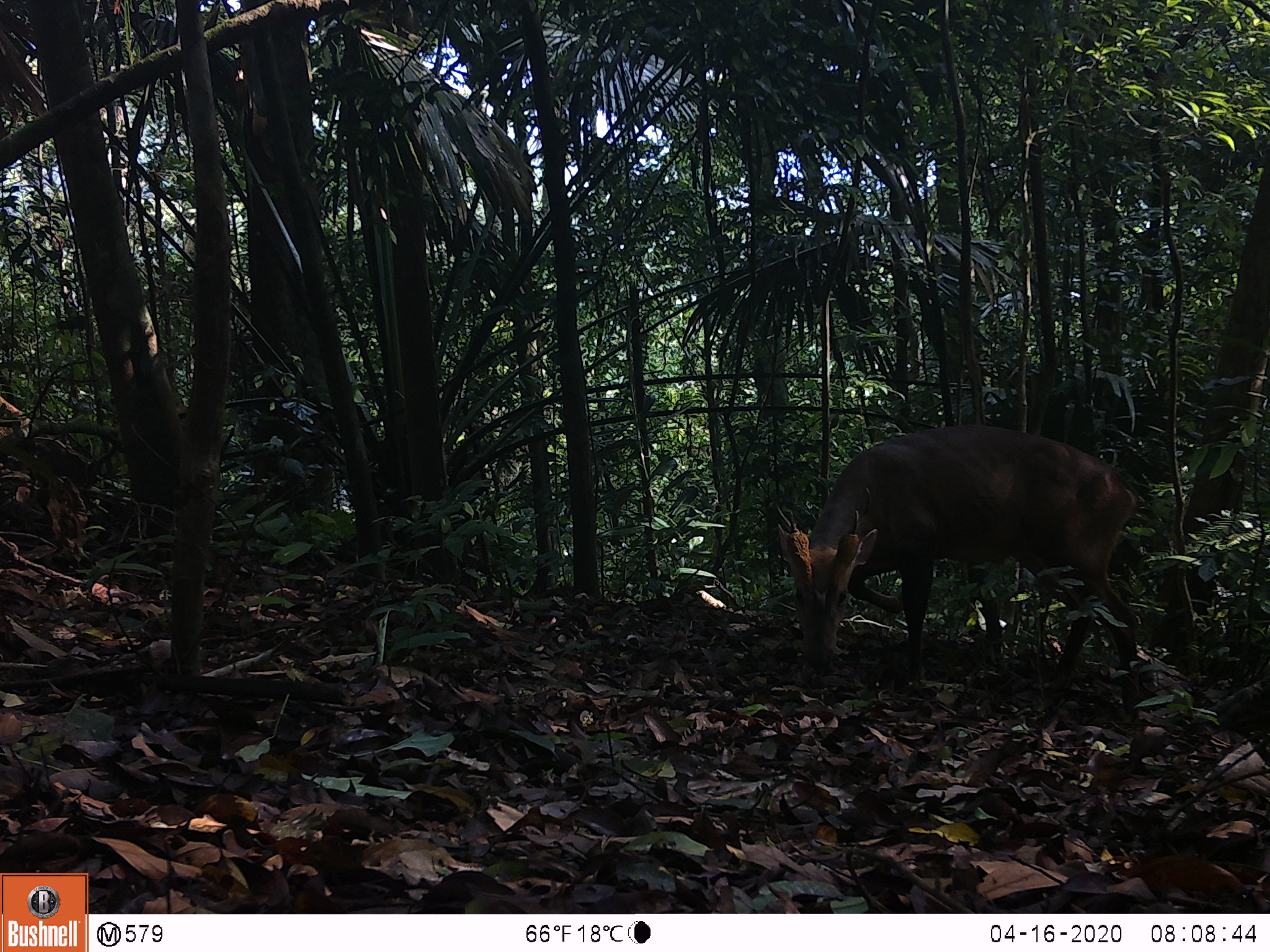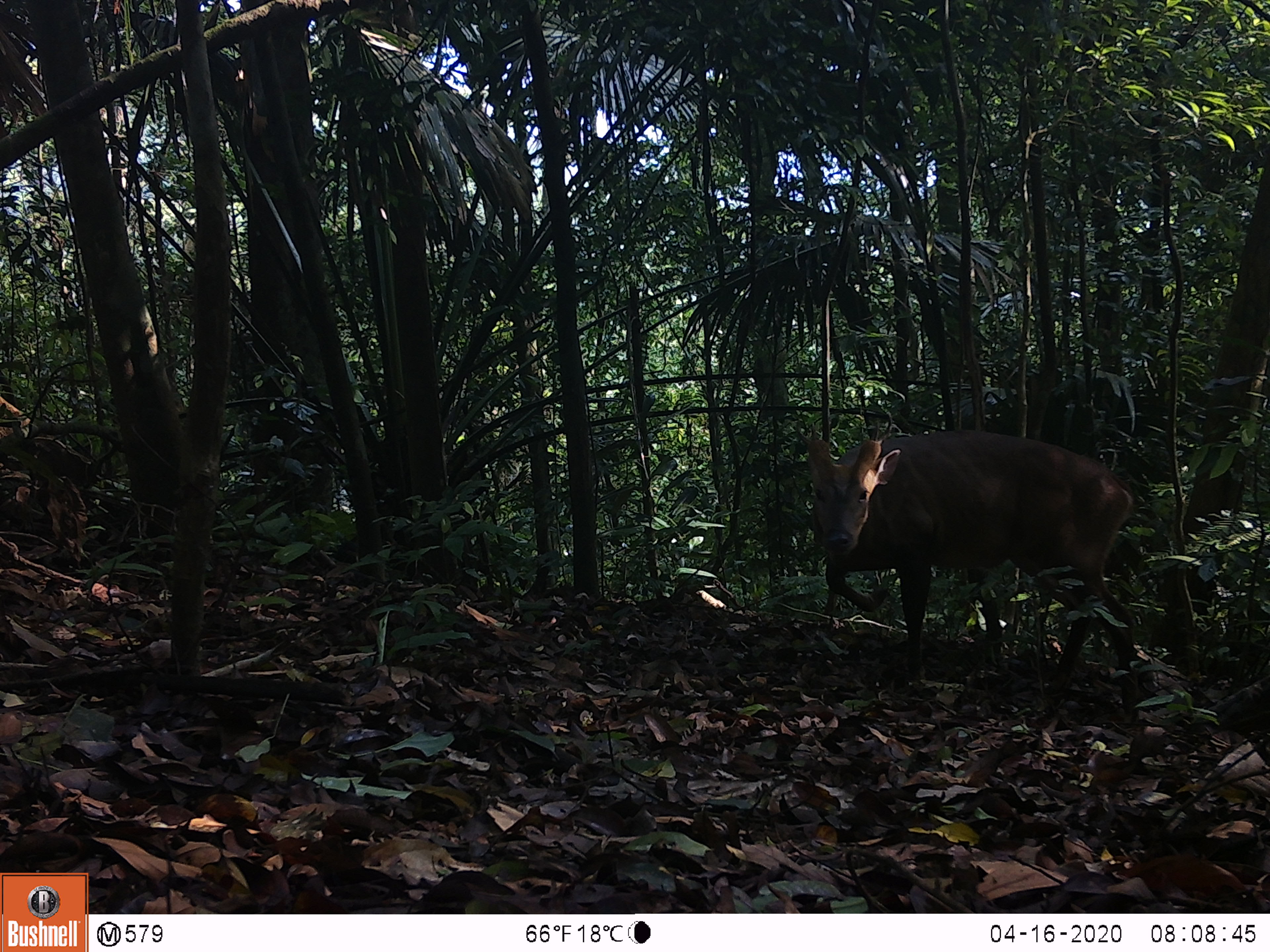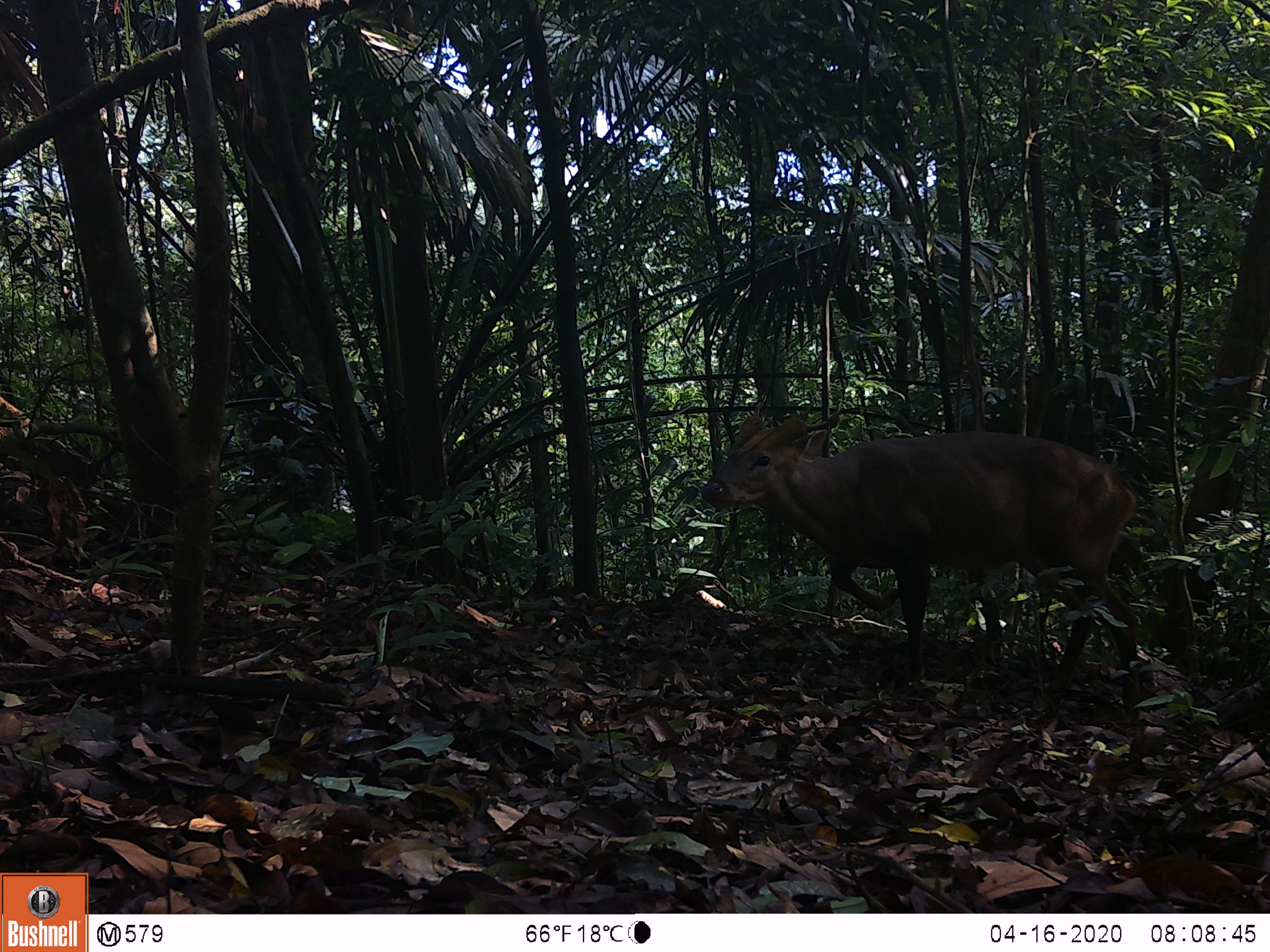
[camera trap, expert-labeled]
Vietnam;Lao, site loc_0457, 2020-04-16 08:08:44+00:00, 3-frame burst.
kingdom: Animalia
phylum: Chordata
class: Mammalia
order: Artiodactyla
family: Cervidae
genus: Muntiacus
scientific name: Muntiacus vuquangensis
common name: large-antlered muntjac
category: large antlered muntjac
Large antlered muntjac (large-antlered muntjac) (Muntiacus vuquangensis). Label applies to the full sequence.